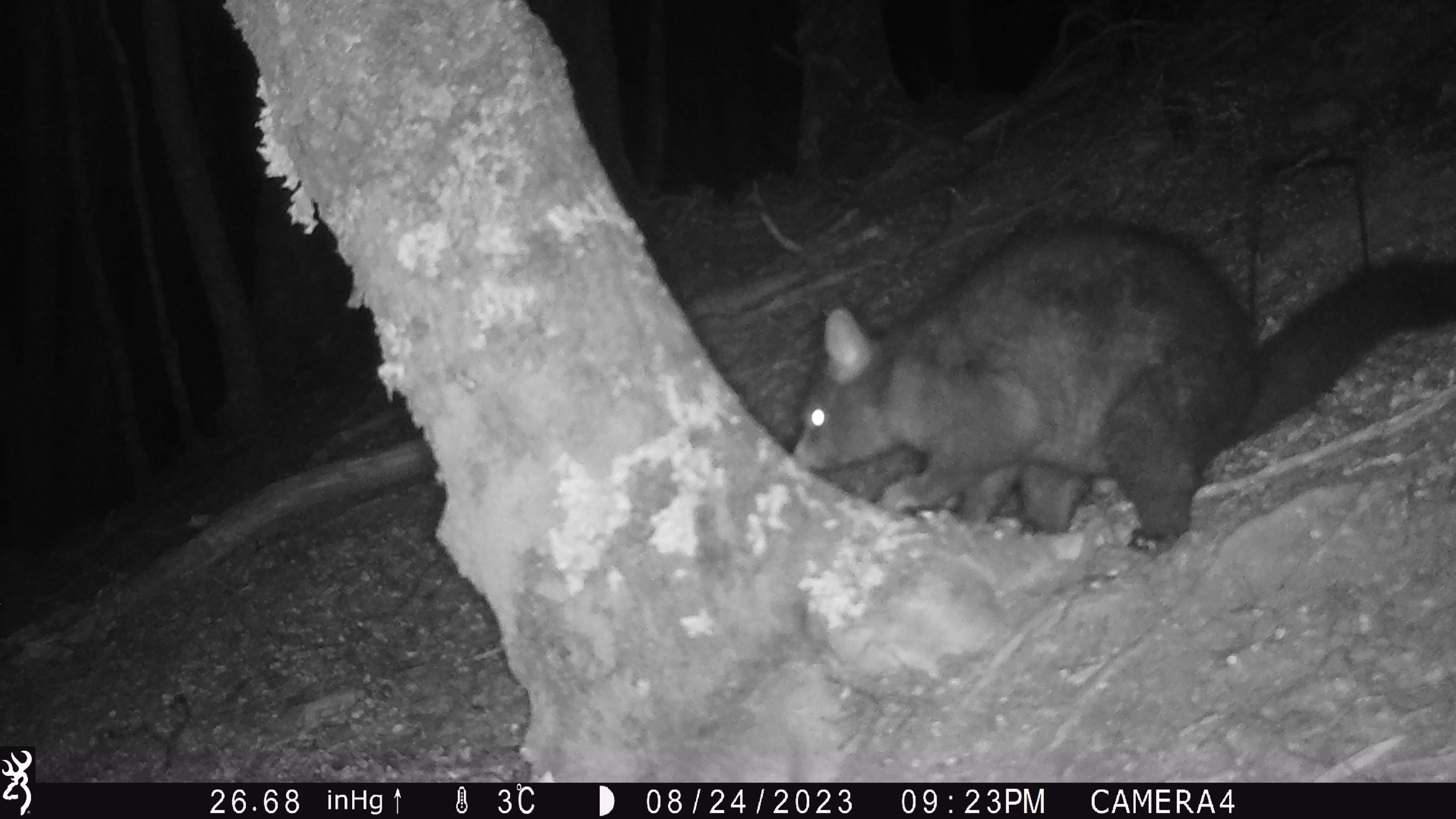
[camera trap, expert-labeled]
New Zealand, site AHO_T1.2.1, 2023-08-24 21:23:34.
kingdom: Animalia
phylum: Chordata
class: Mammalia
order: Carnivora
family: Mustelidae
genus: Mustela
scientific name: Mustela erminea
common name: stoat